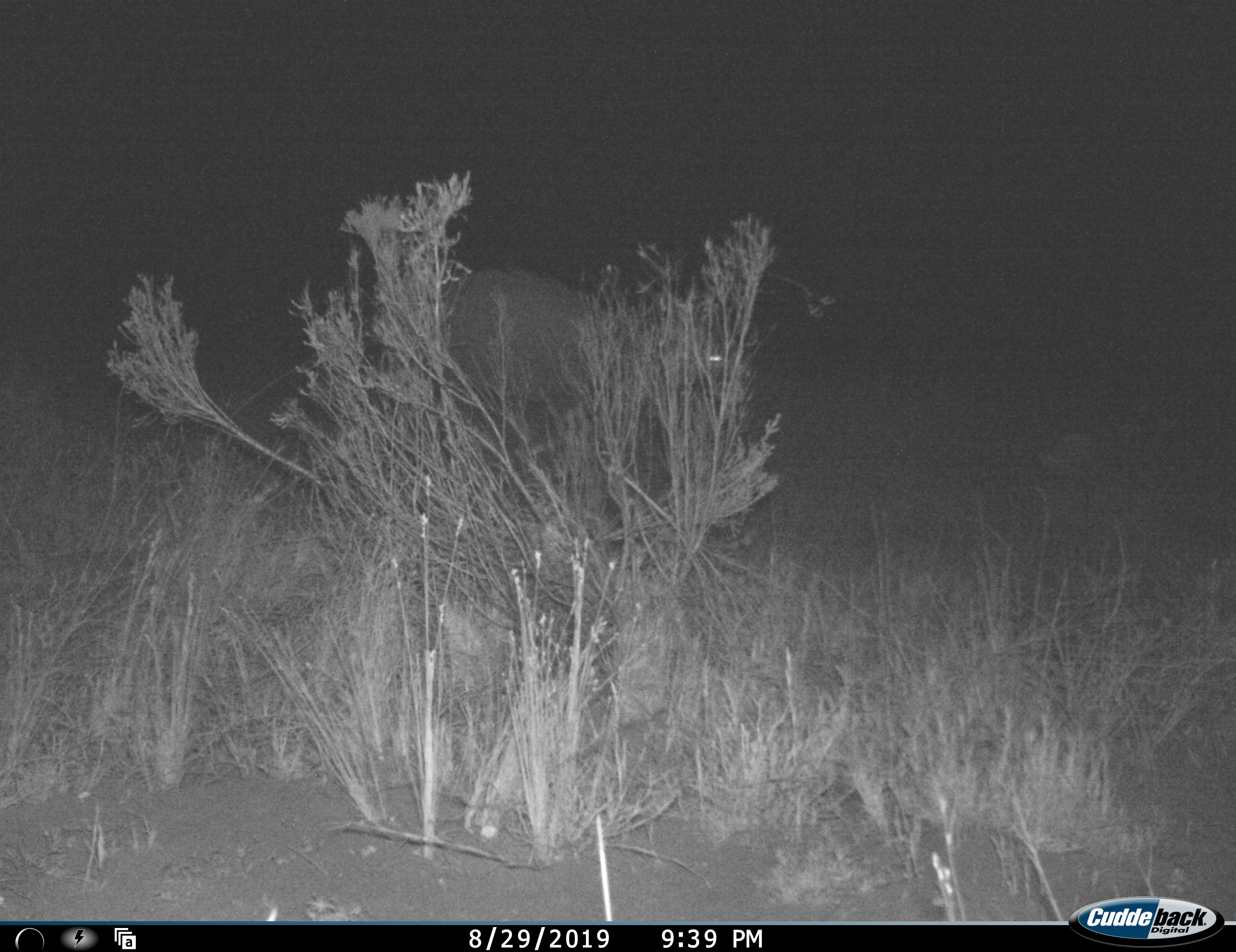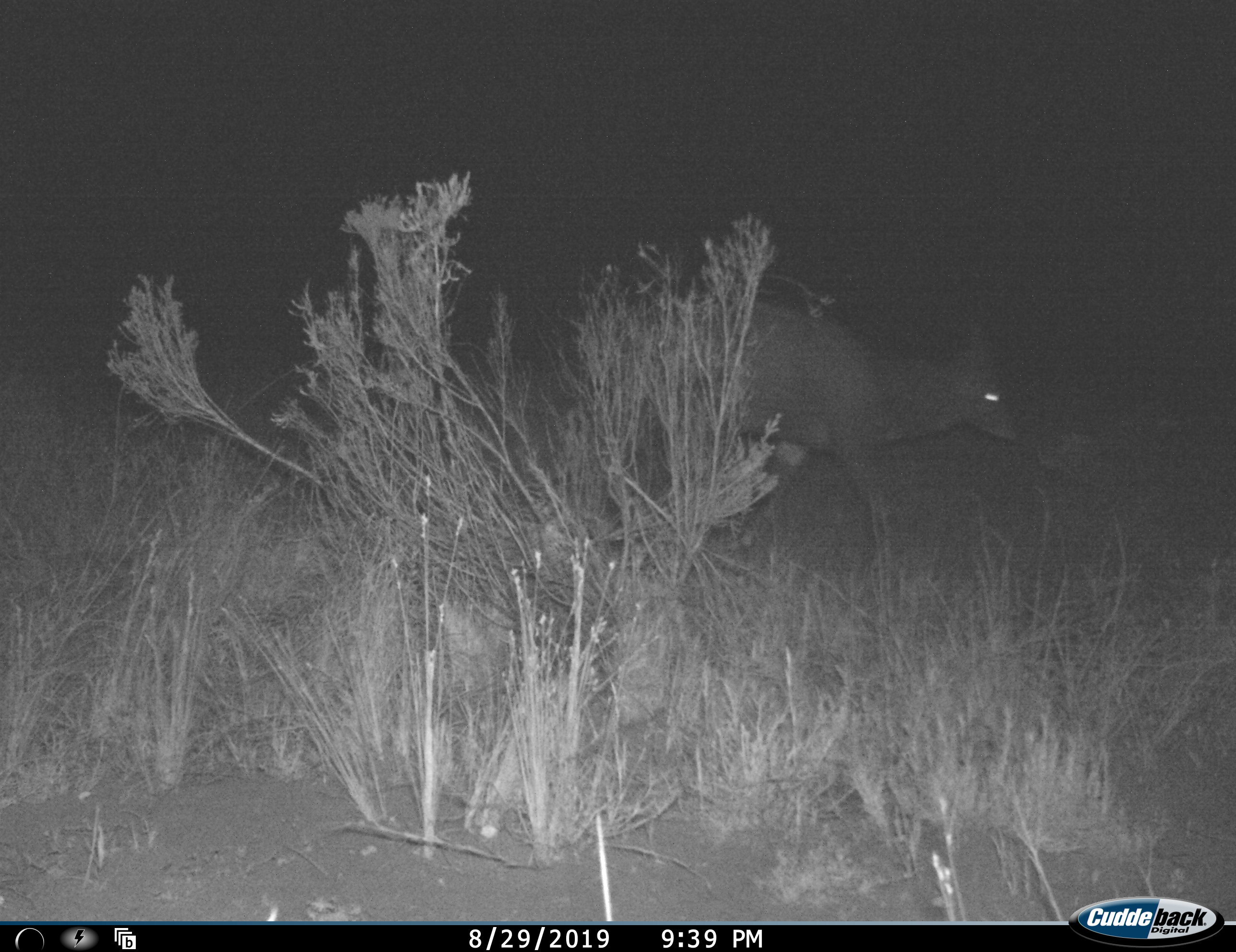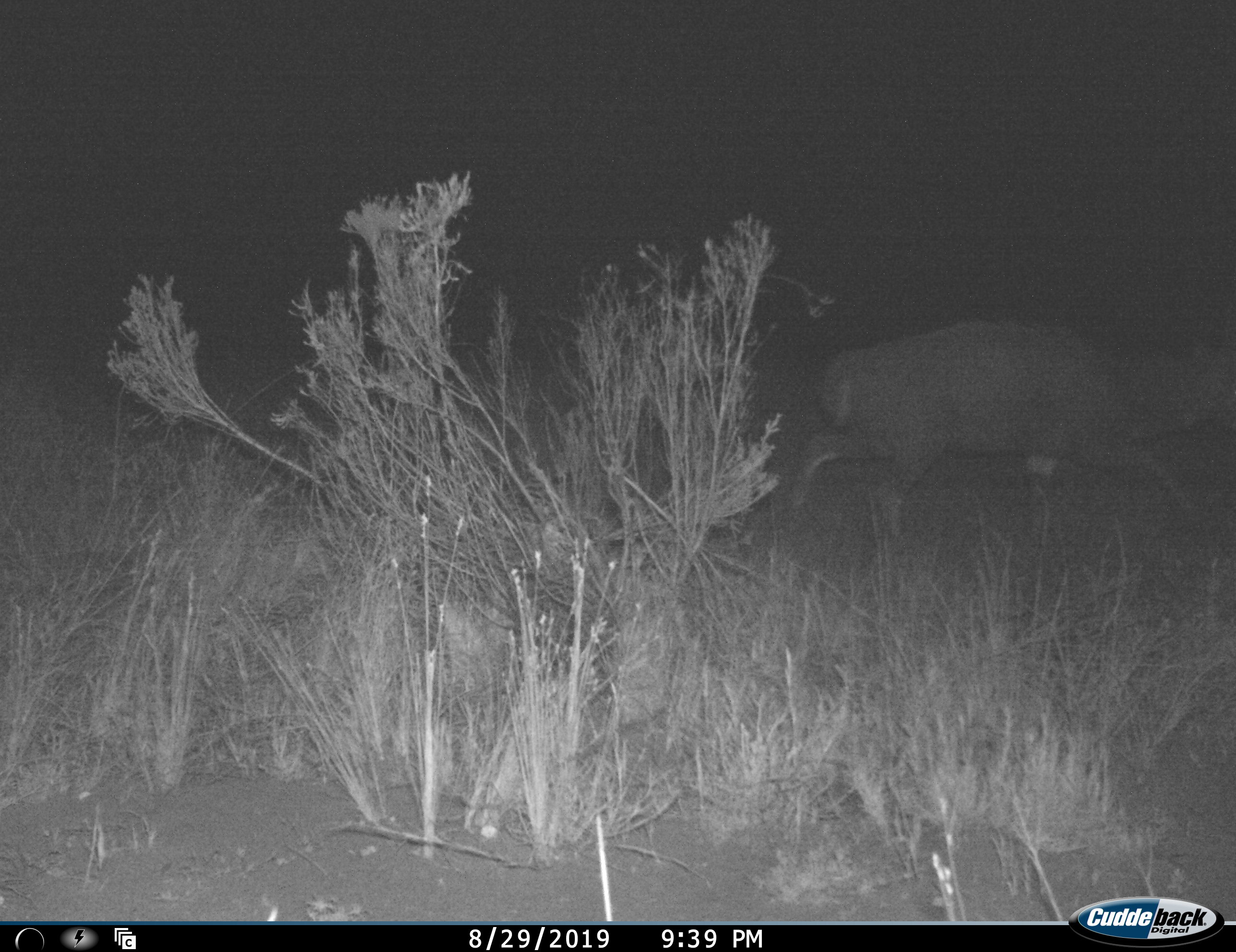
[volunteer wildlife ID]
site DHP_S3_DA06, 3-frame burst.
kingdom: Animalia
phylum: Chordata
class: Mammalia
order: Artiodactyla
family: Bovidae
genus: Tragelaphus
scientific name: Tragelaphus scriptus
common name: bushbuck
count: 1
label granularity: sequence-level